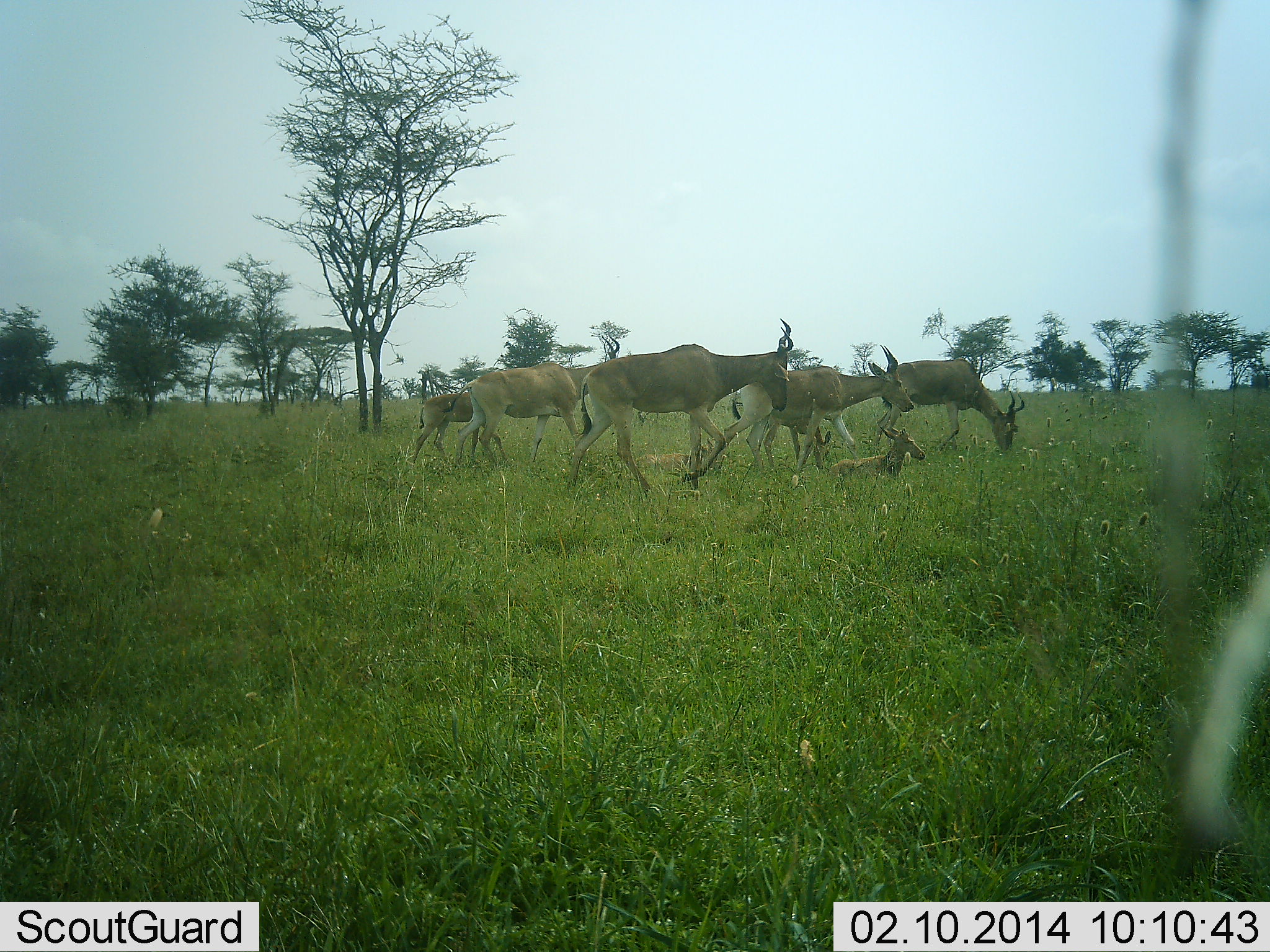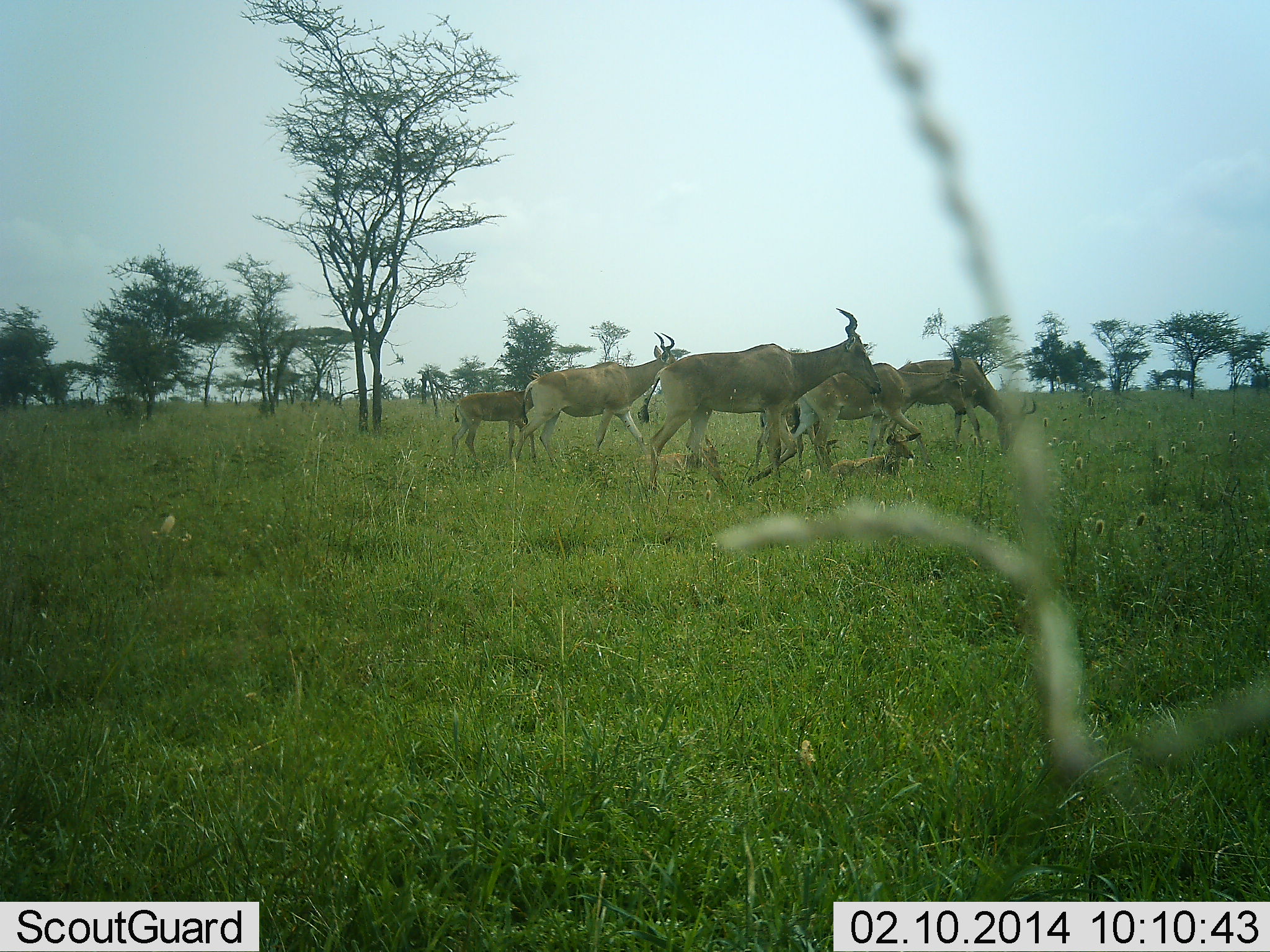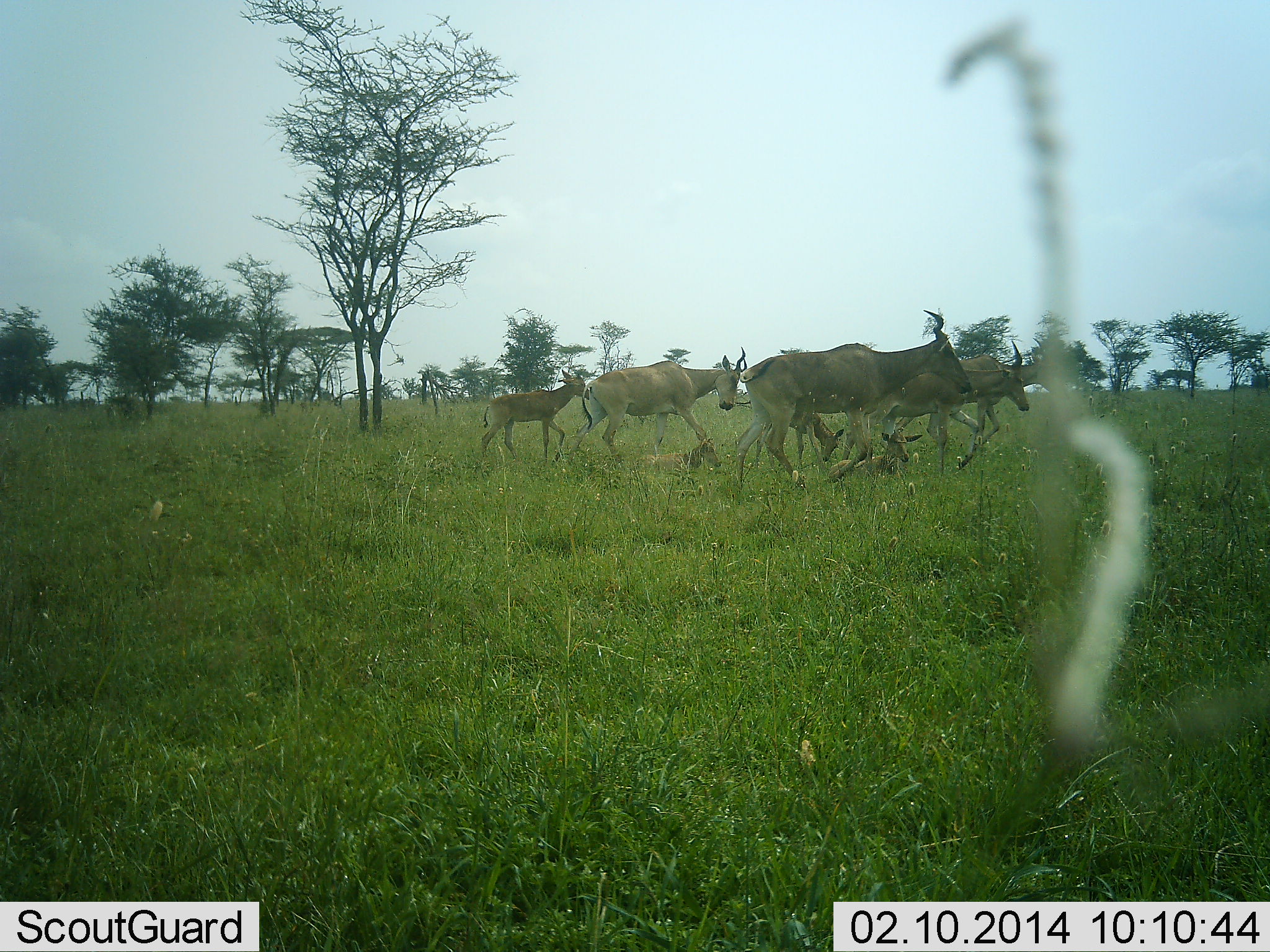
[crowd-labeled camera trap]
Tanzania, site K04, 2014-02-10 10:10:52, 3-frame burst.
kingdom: Animalia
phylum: Chordata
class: Mammalia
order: Artiodactyla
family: Bovidae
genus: Alcelaphus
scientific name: Alcelaphus buselaphus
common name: hartebeest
Hartebeest (Alcelaphus buselaphus), count 7. Behavior (volunteer vote fractions): standing 30%, resting 80%, moving 80%, interacting 0%. Young present (vote fraction): 90%. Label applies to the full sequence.